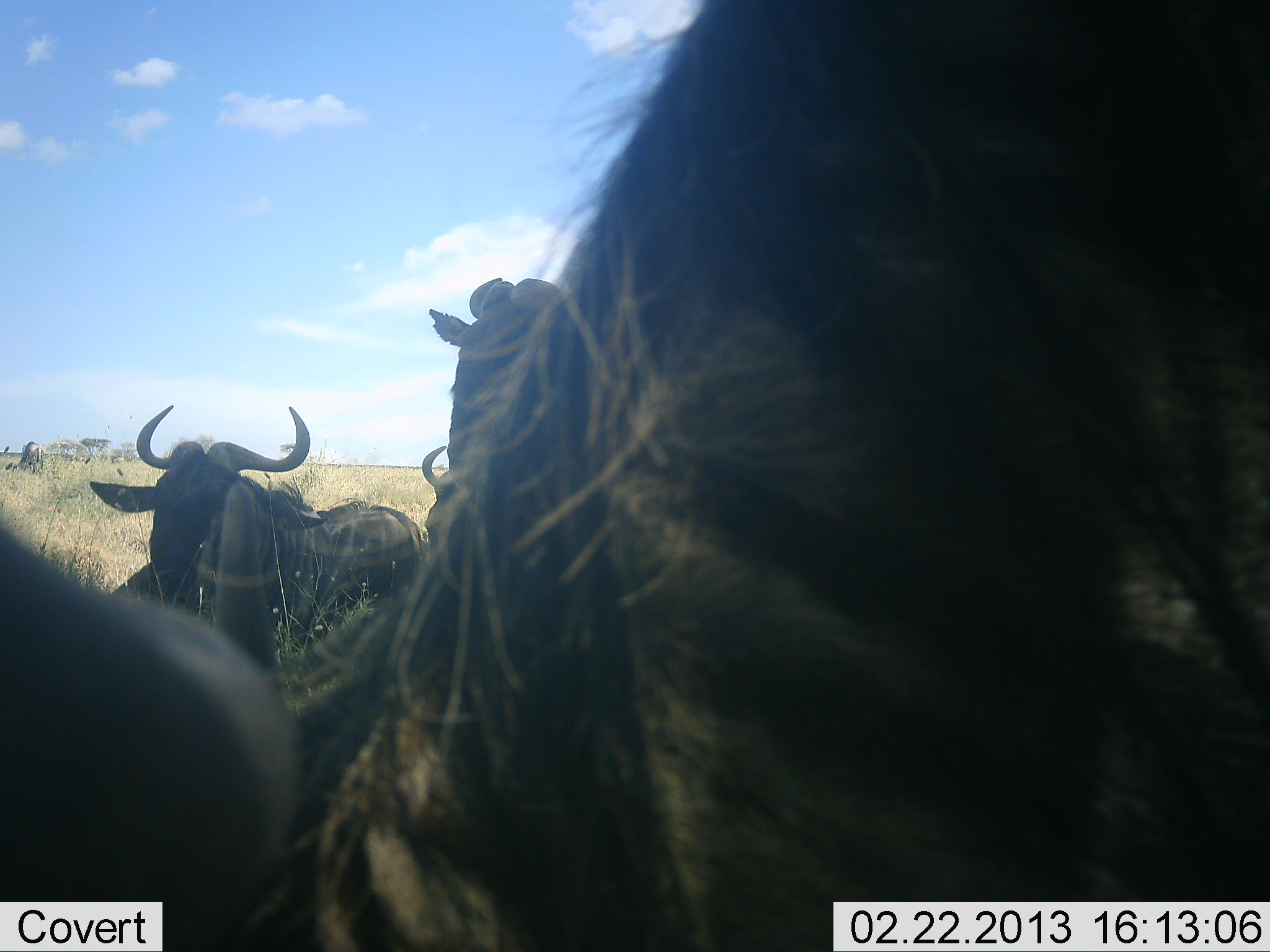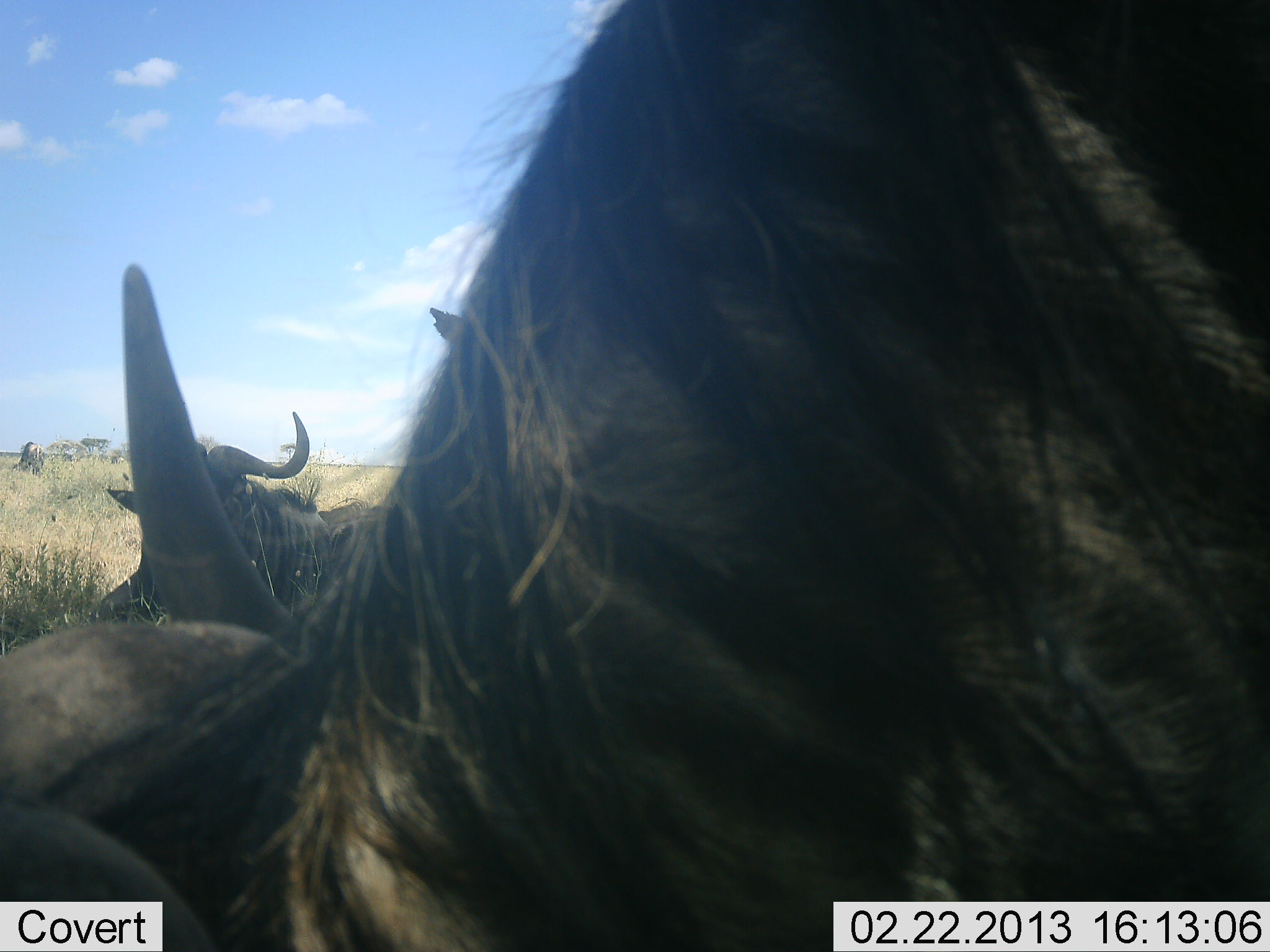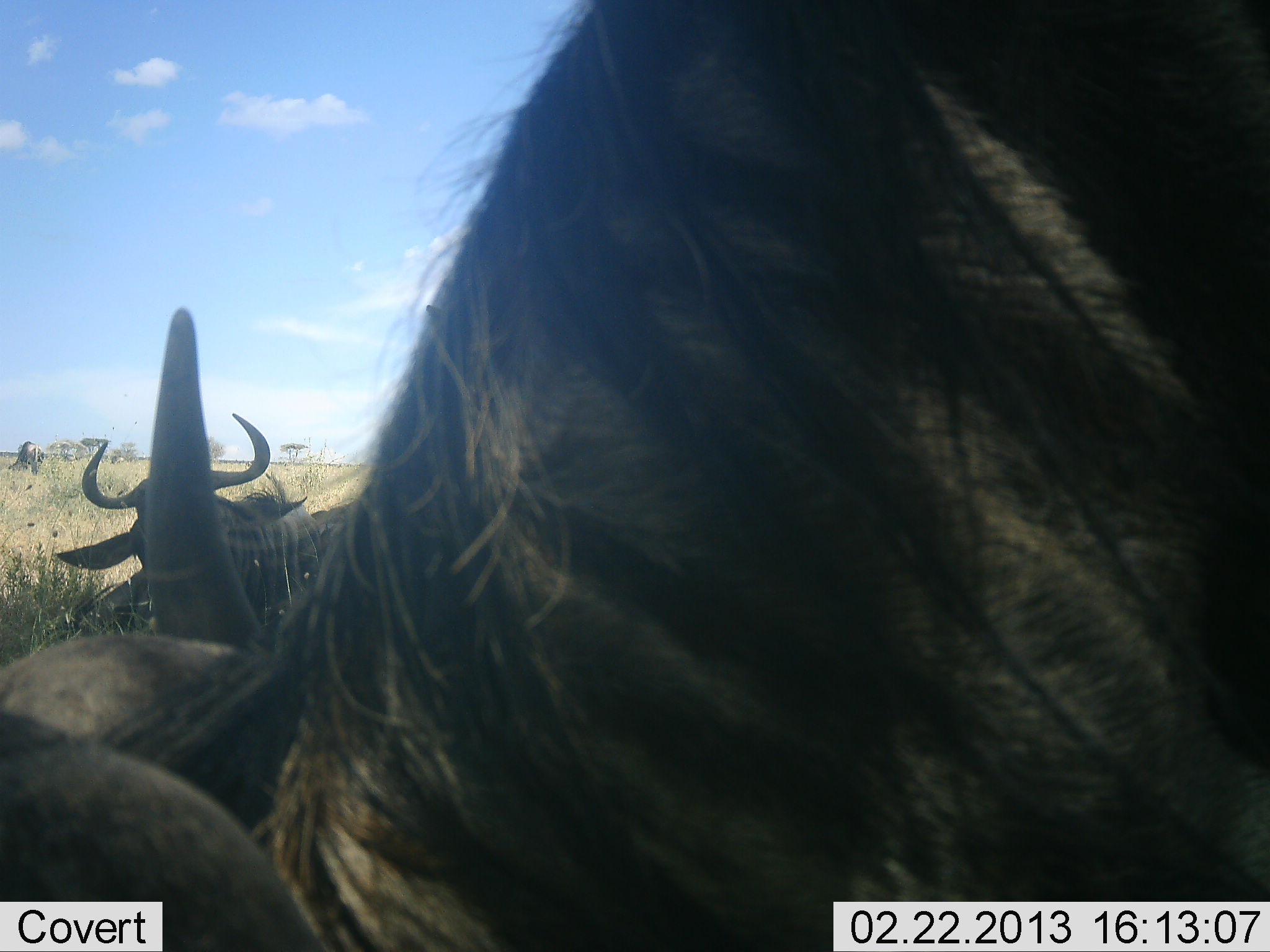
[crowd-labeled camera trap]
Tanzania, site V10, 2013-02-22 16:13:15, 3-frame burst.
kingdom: Animalia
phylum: Chordata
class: Mammalia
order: Artiodactyla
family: Bovidae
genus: Connochaetes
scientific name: Connochaetes taurinus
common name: blue wildebeest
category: wildebeest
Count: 4.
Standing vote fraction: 44%.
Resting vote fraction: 81%.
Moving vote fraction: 12%.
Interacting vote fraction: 6%.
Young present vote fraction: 0%.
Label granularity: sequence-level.